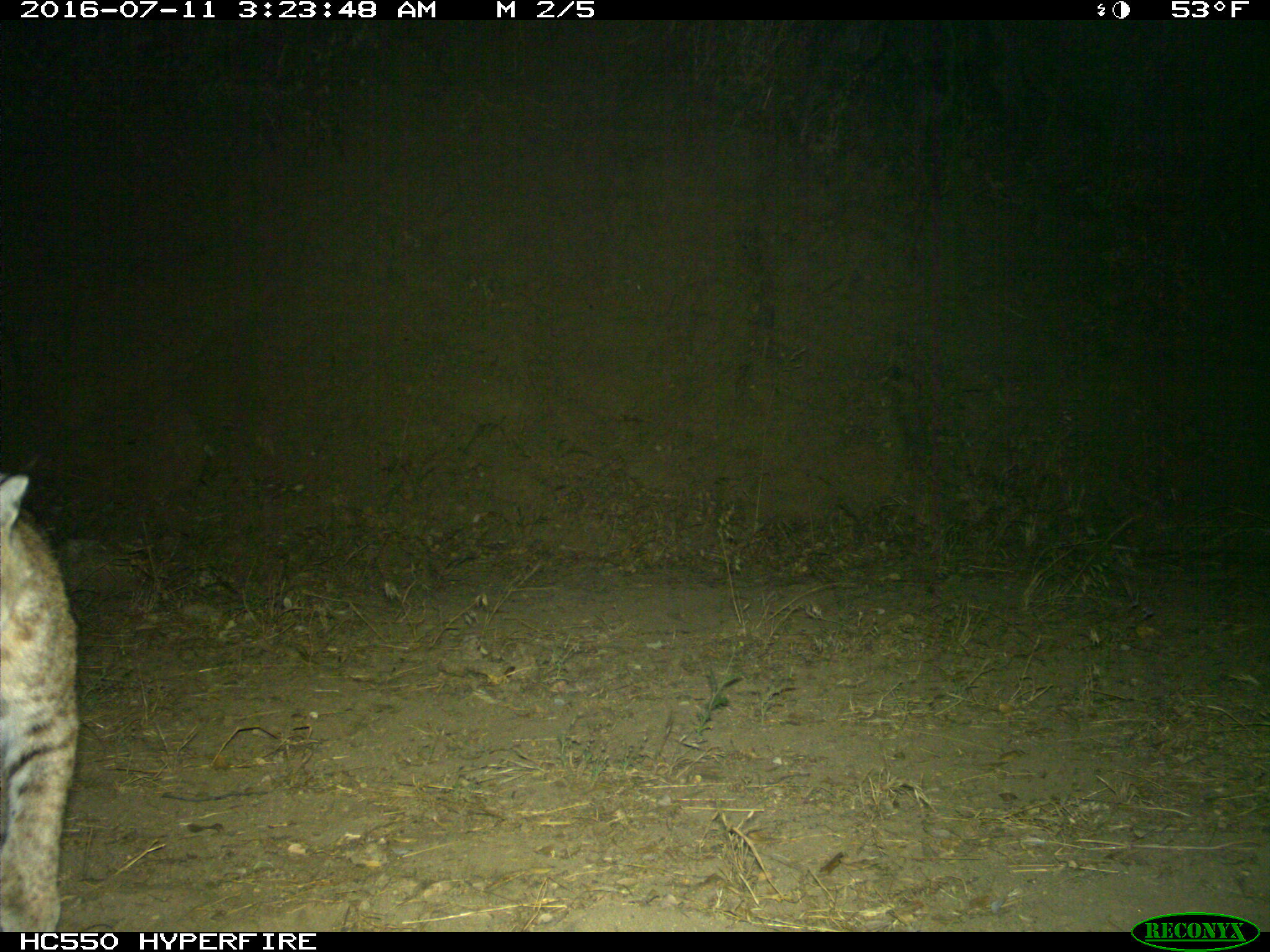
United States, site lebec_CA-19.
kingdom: Animalia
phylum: Chordata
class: Mammalia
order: Carnivora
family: Felidae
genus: Lynx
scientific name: Lynx rufus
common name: bobcat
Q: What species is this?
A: Lynx rufus (bobcat).